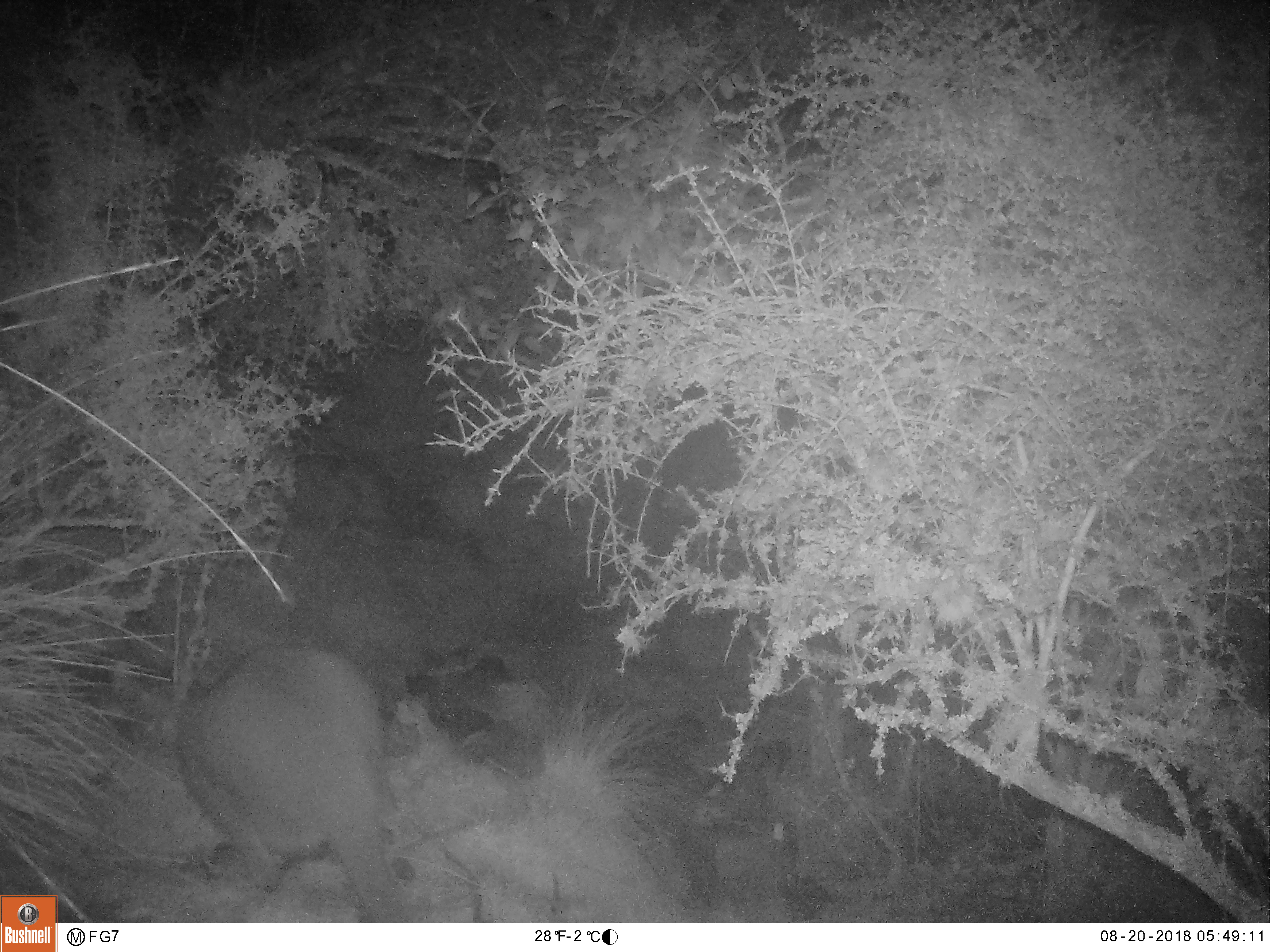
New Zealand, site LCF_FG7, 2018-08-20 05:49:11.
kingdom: Animalia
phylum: Chordata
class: Mammalia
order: Diprotodontia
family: Macropodidae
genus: Notamacropus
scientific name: Notamacropus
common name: wallaby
Wallaby (Notamacropus).